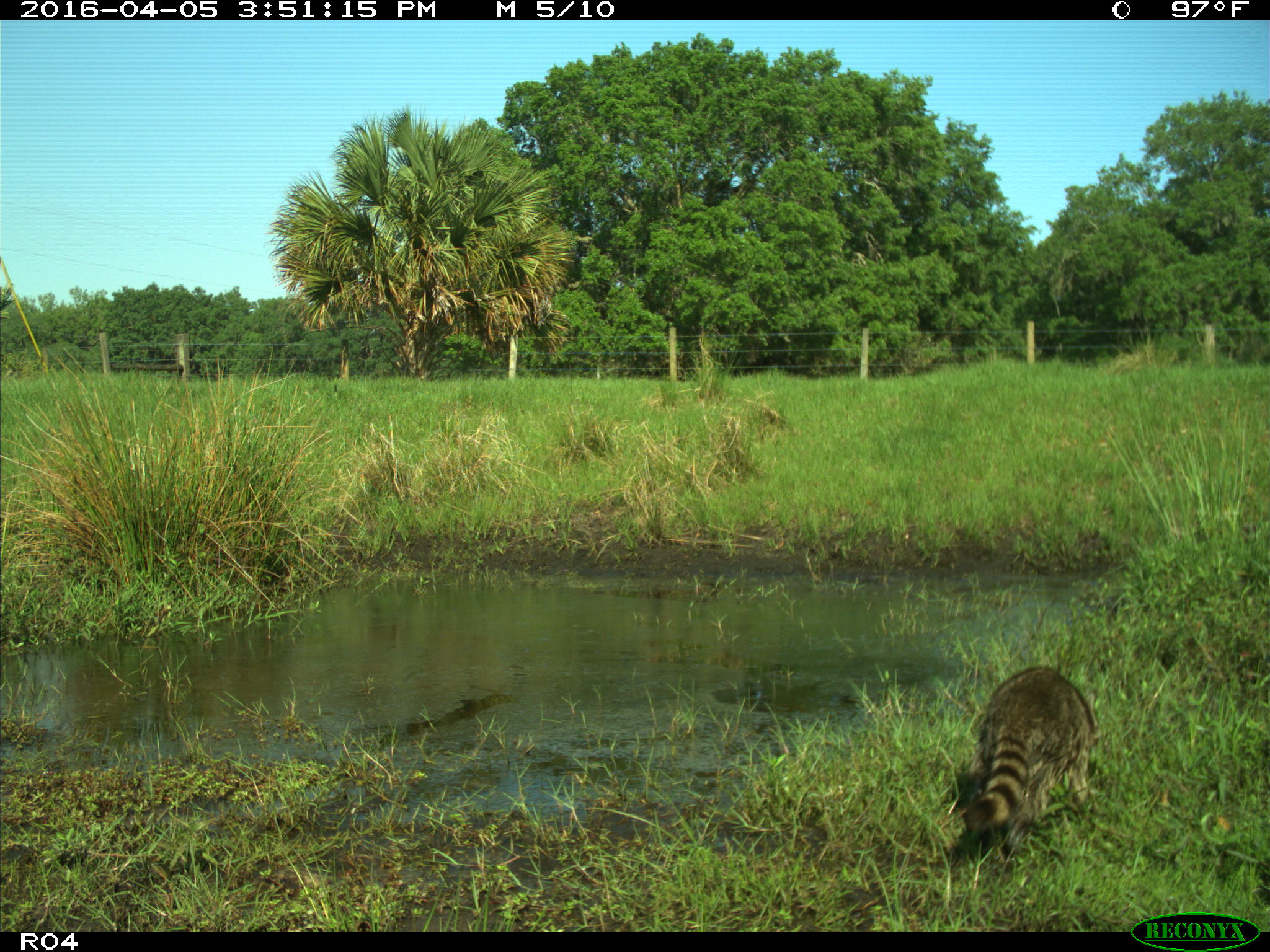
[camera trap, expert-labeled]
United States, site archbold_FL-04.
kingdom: Animalia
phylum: Chordata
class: Mammalia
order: Carnivora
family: Procyonidae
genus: Procyon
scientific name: Procyon lotor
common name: common raccoon